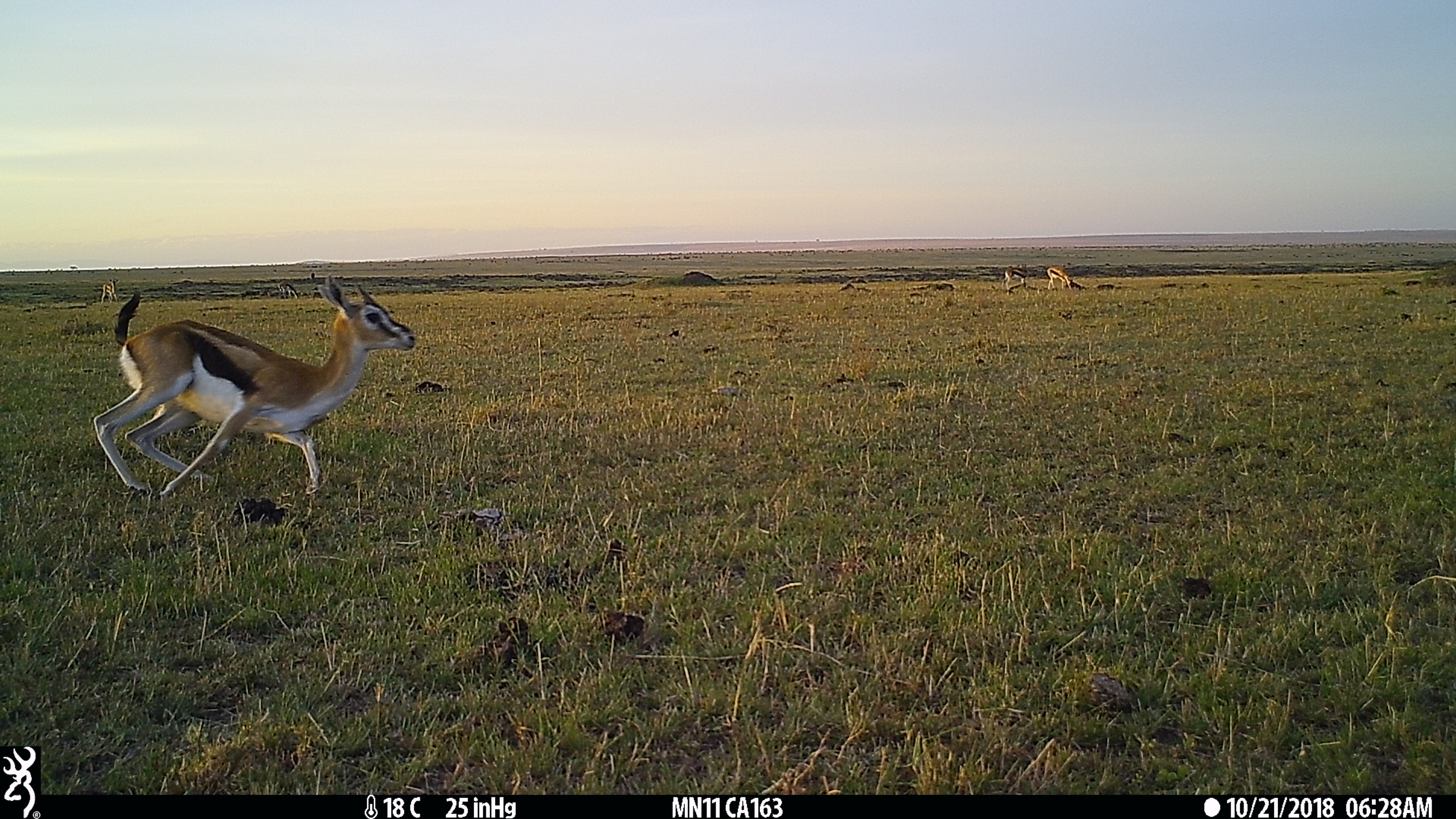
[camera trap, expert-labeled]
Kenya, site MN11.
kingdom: Animalia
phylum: Chordata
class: Mammalia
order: Artiodactyla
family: Bovidae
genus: Eudorcas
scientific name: Eudorcas thomsonii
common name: thomon's gazelle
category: gazelle thomsons